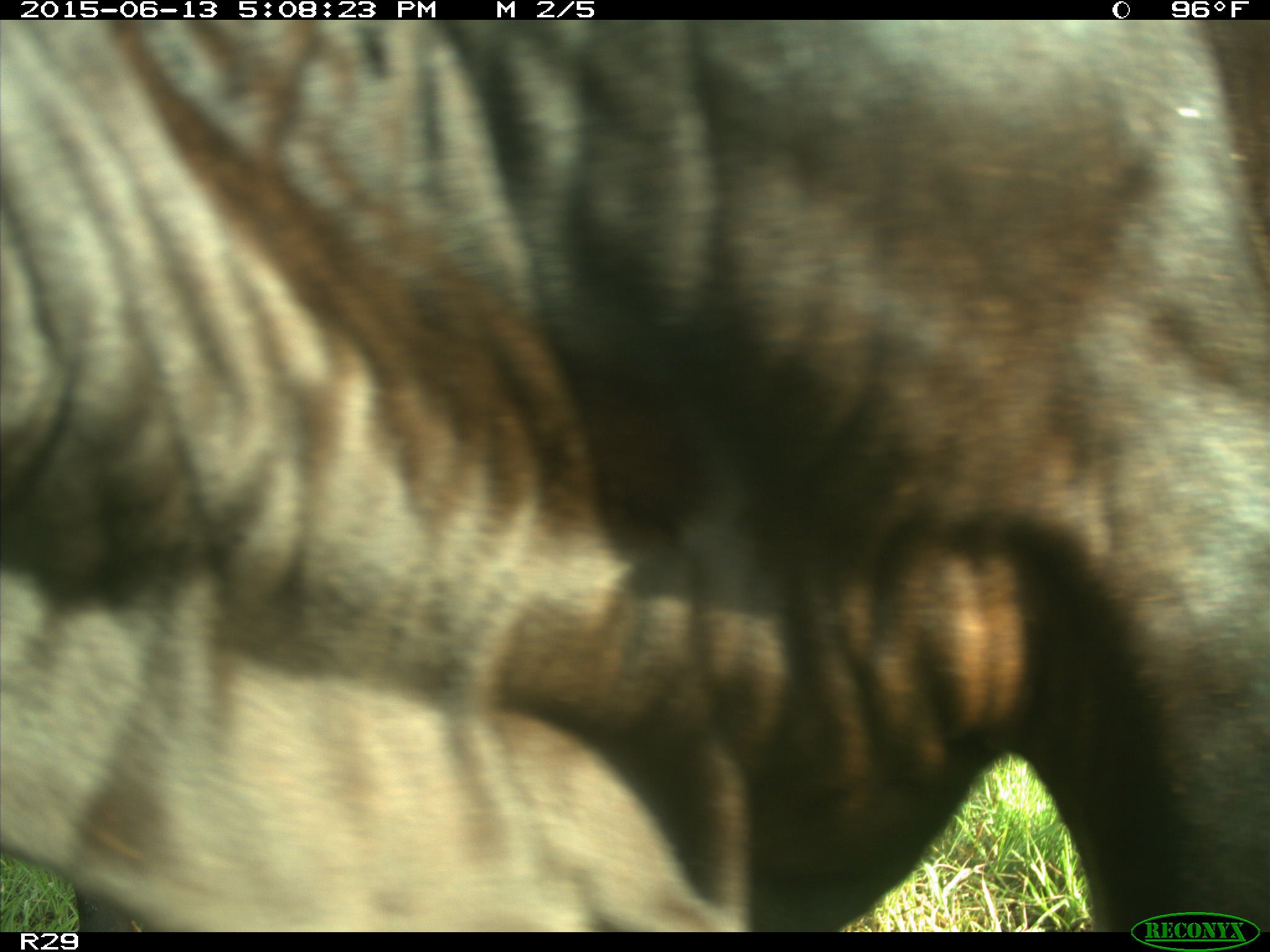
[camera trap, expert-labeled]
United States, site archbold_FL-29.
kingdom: Animalia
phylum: Chordata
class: Mammalia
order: Artiodactyla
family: Bovidae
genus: Bos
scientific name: Bos taurus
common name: domestic cow